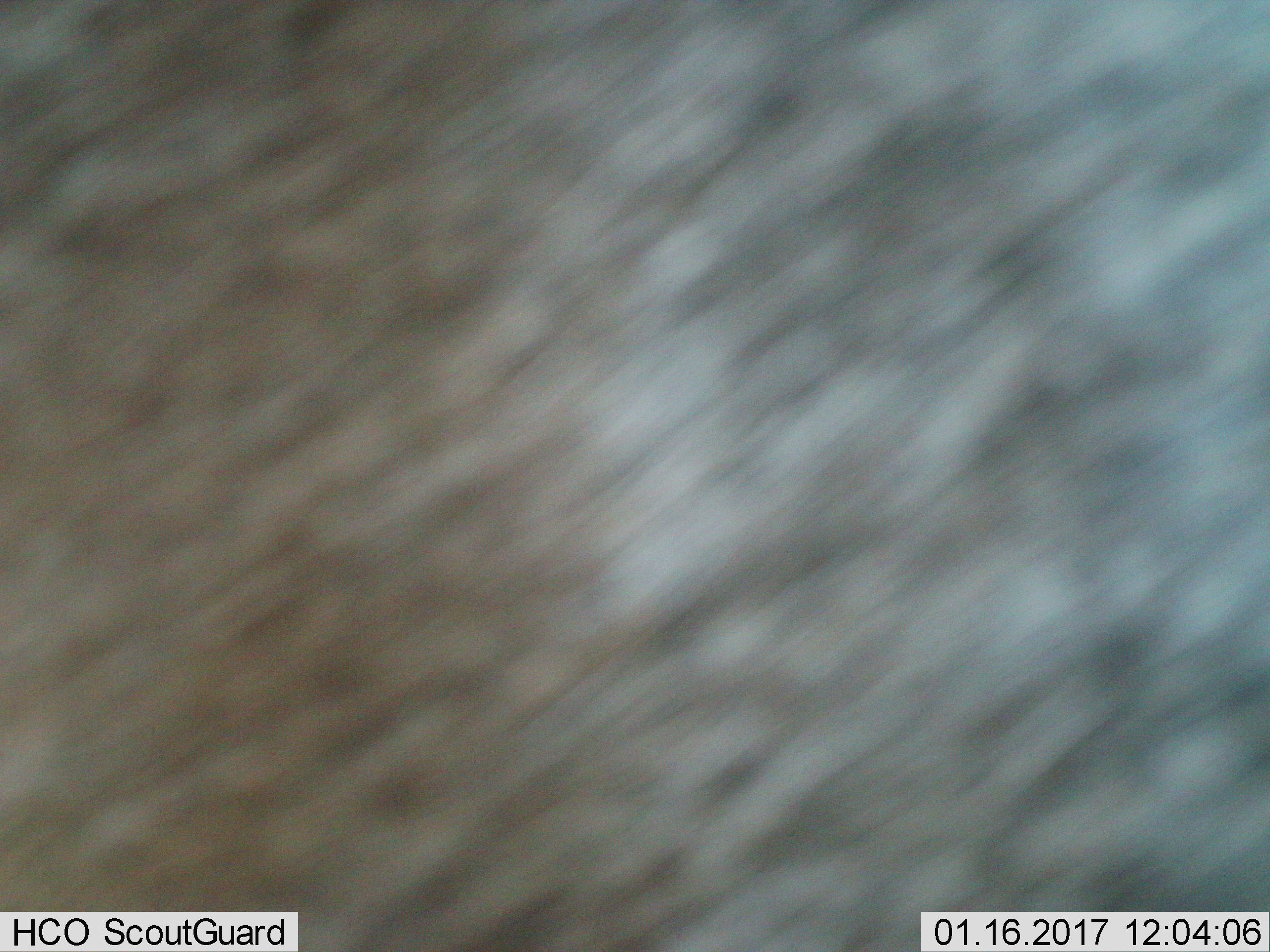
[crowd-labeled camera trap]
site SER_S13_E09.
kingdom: Animalia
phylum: Chordata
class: Mammalia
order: Artiodactyla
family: Bovidae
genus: Connochaetes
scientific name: Connochaetes taurinus taurinus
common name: blue wildebeest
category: wildebeestblue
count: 1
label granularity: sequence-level